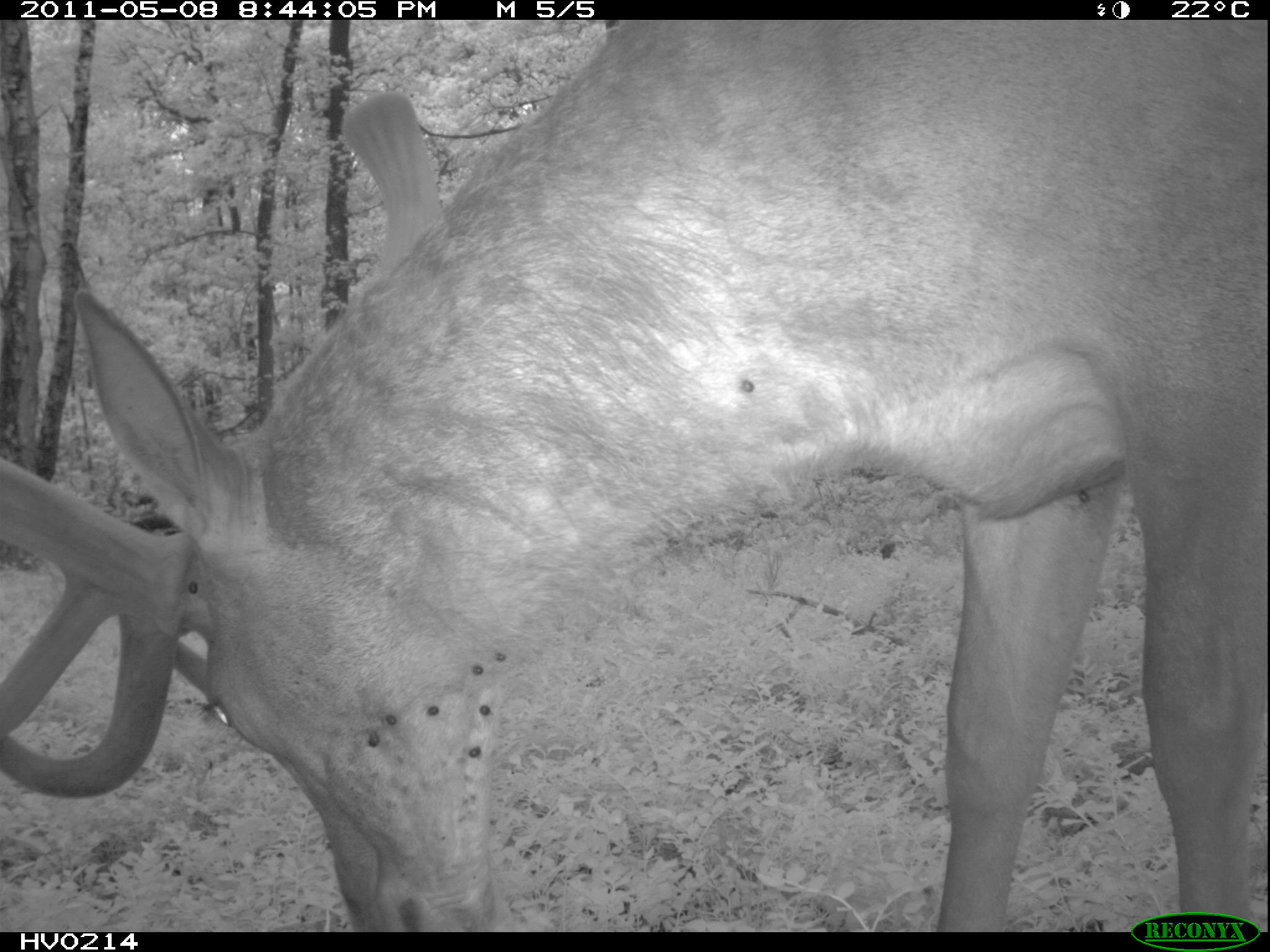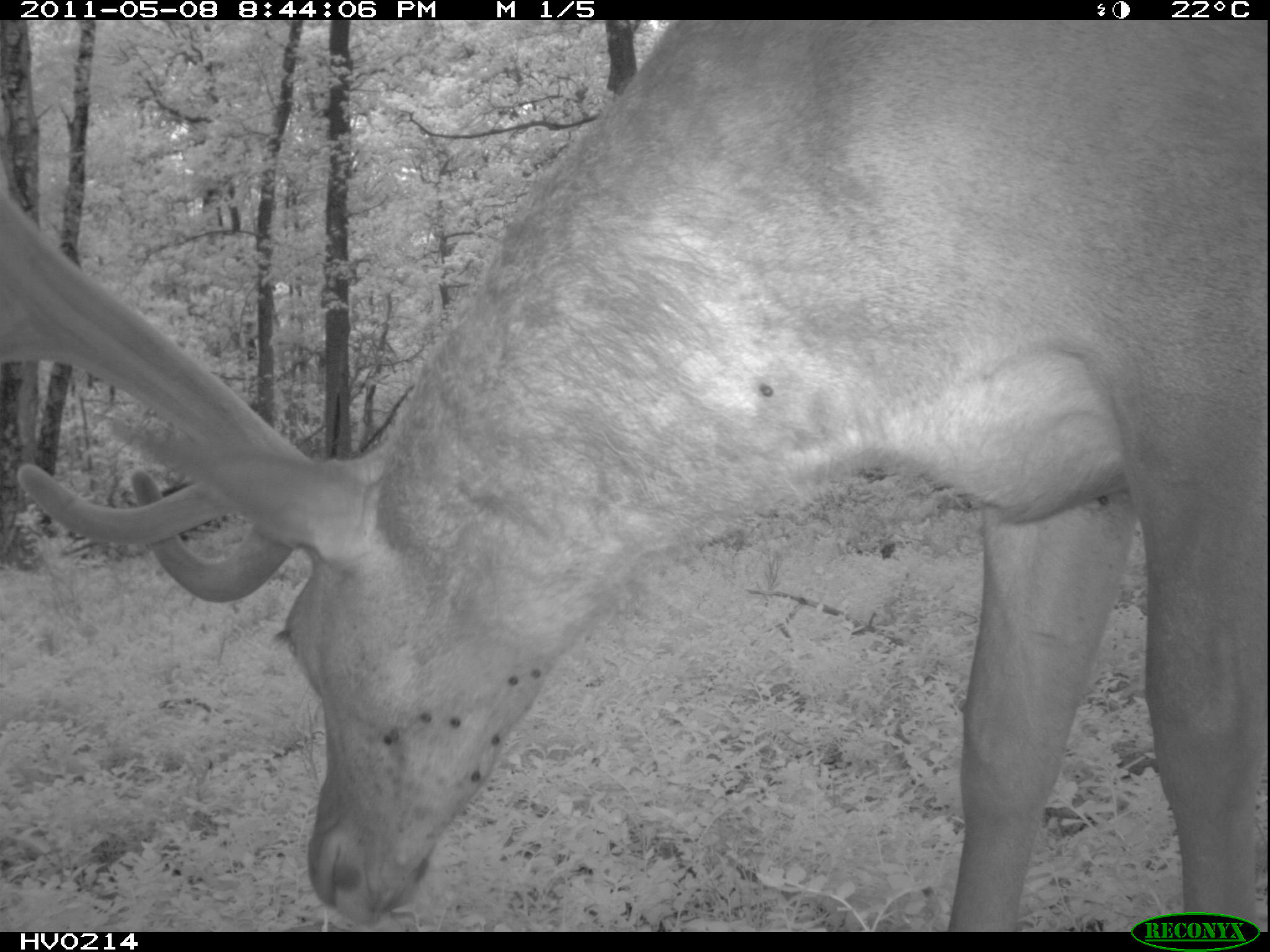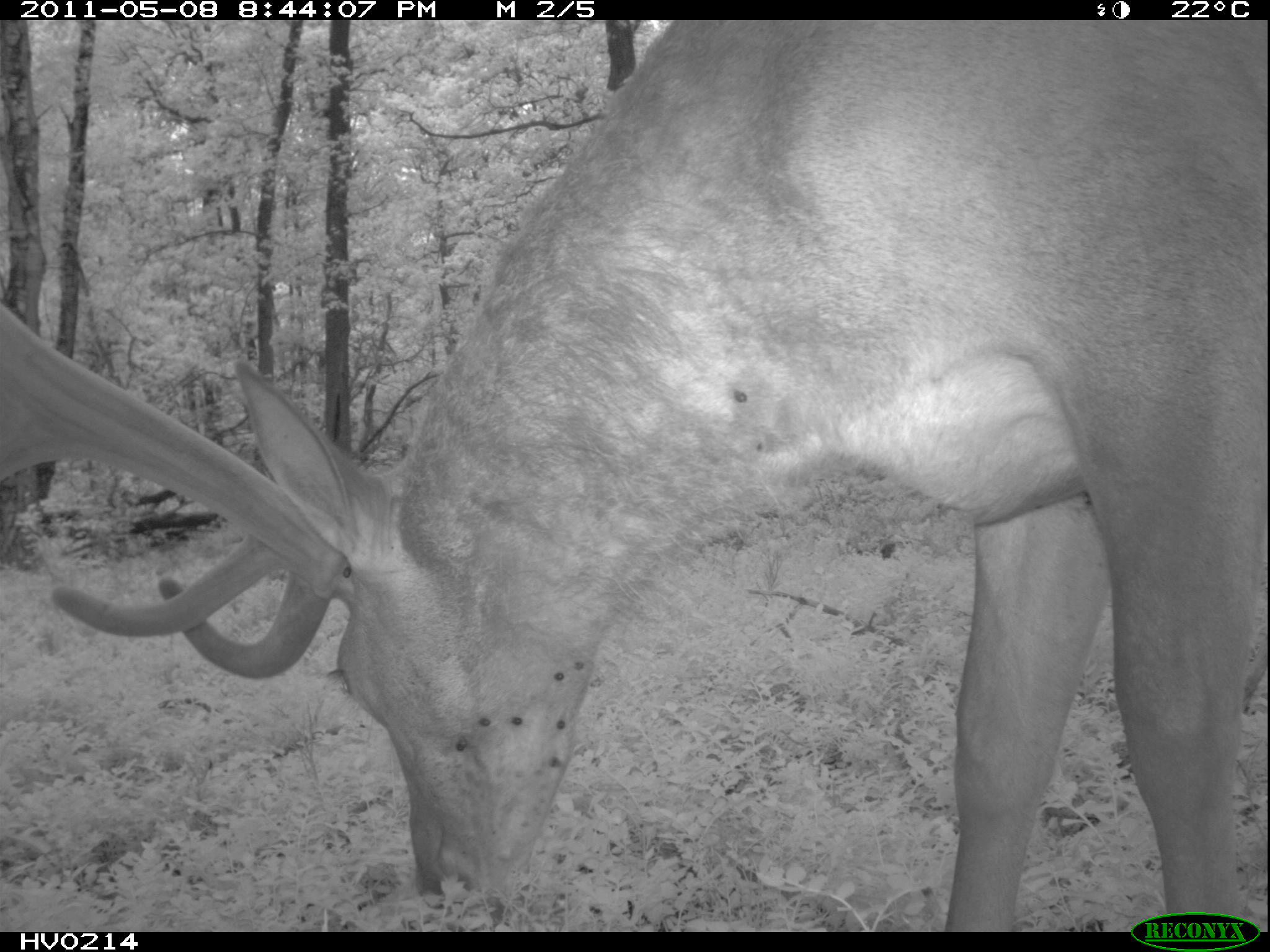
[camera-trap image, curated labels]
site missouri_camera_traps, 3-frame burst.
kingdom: Animalia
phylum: Chordata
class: Mammalia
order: Artiodactyla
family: Cervidae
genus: Cervus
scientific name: Cervus elaphus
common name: red deer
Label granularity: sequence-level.